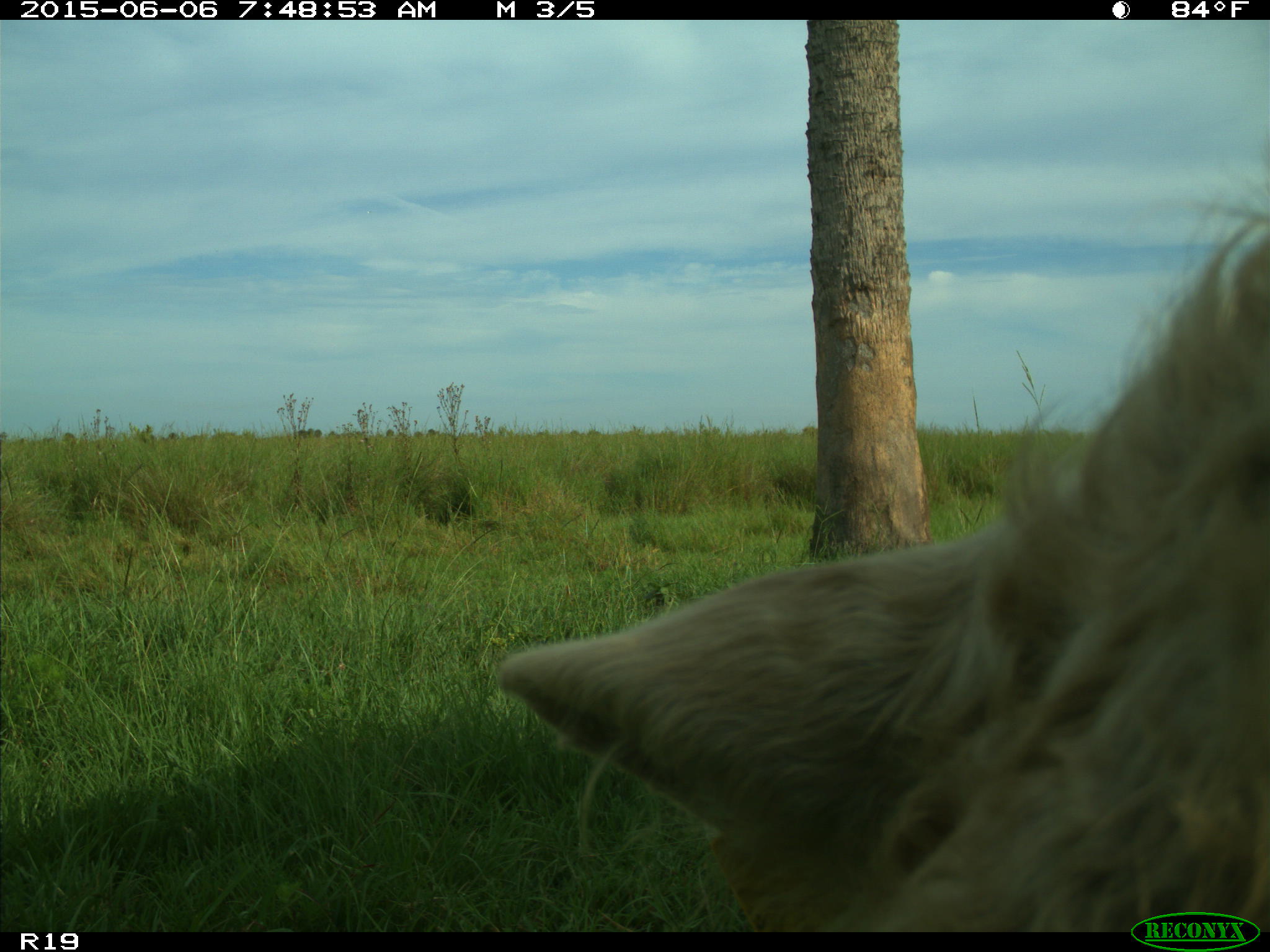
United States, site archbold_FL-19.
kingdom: Animalia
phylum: Chordata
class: Mammalia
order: Artiodactyla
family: Bovidae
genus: Bos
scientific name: Bos taurus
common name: domestic cow